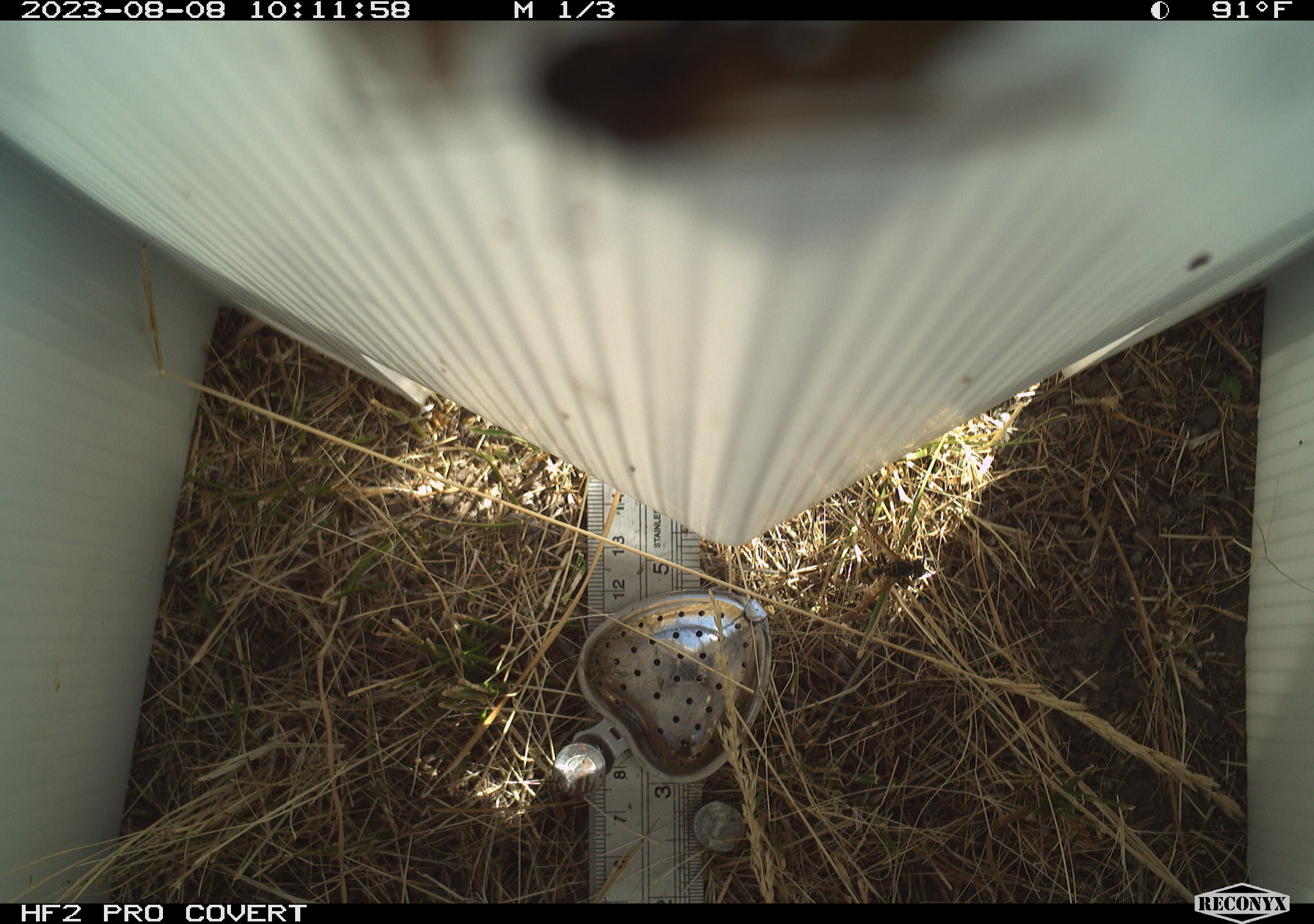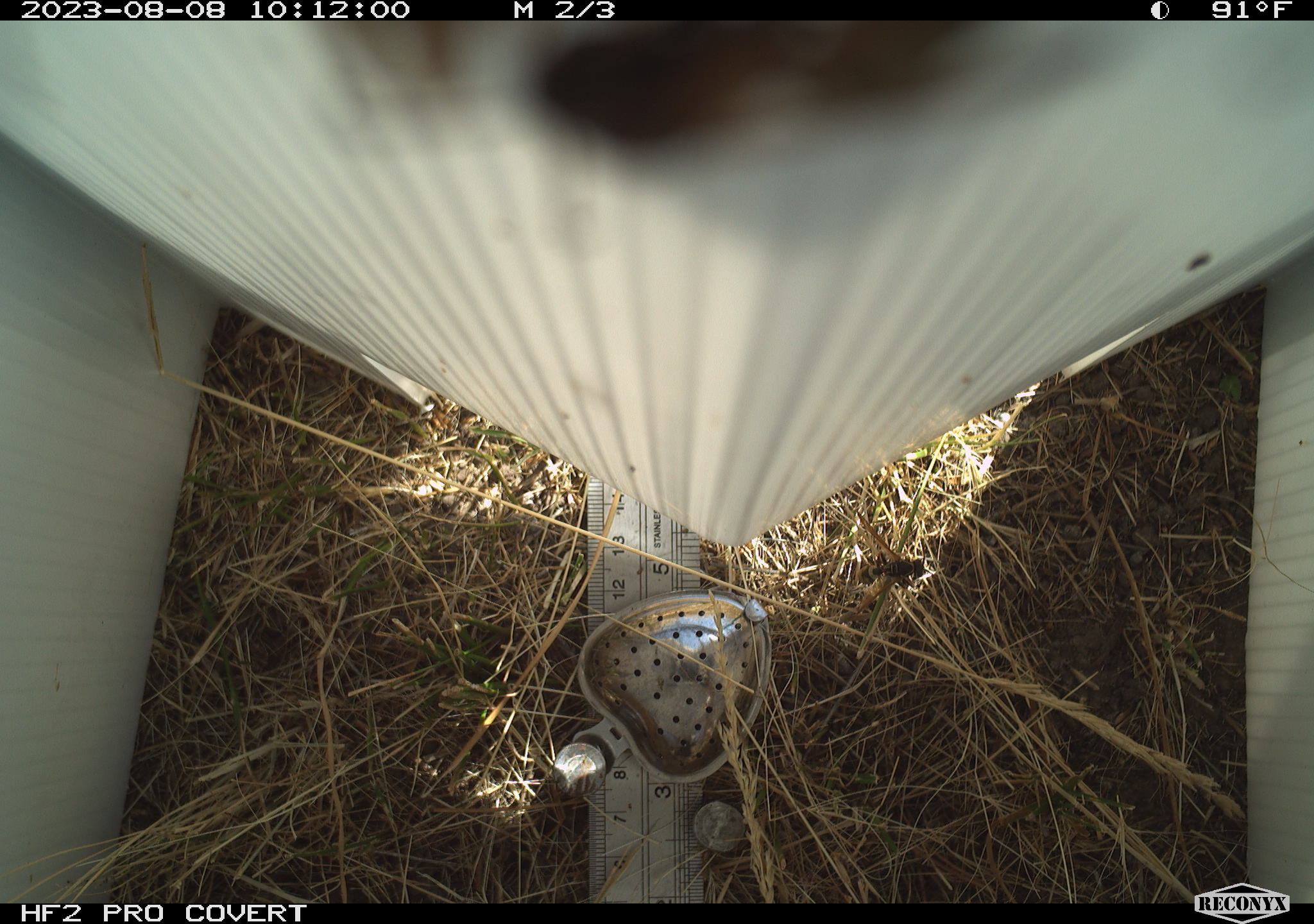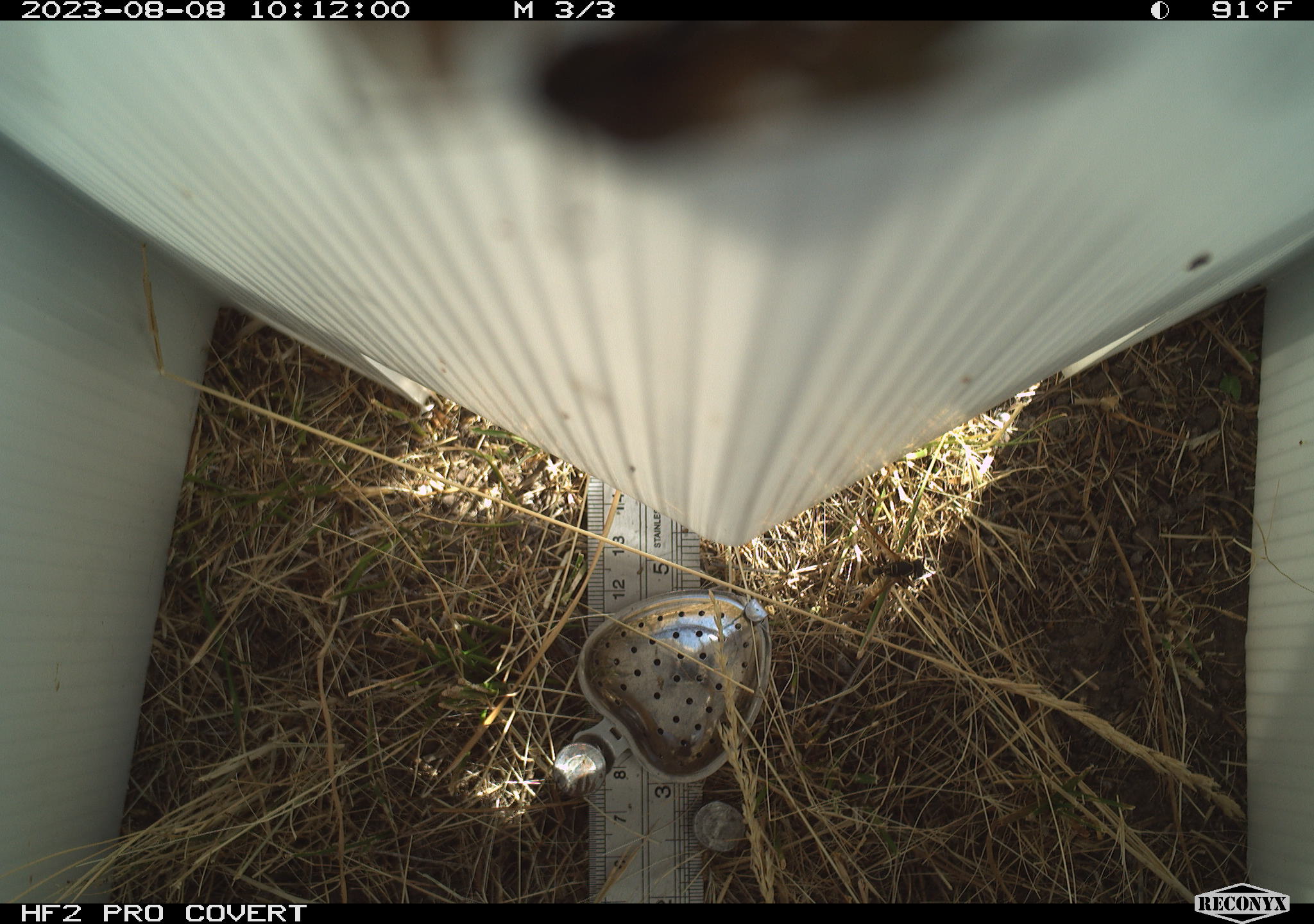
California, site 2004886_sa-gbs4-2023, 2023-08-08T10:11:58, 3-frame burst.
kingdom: Animalia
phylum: Arthropoda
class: Insecta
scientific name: Insecta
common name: insect